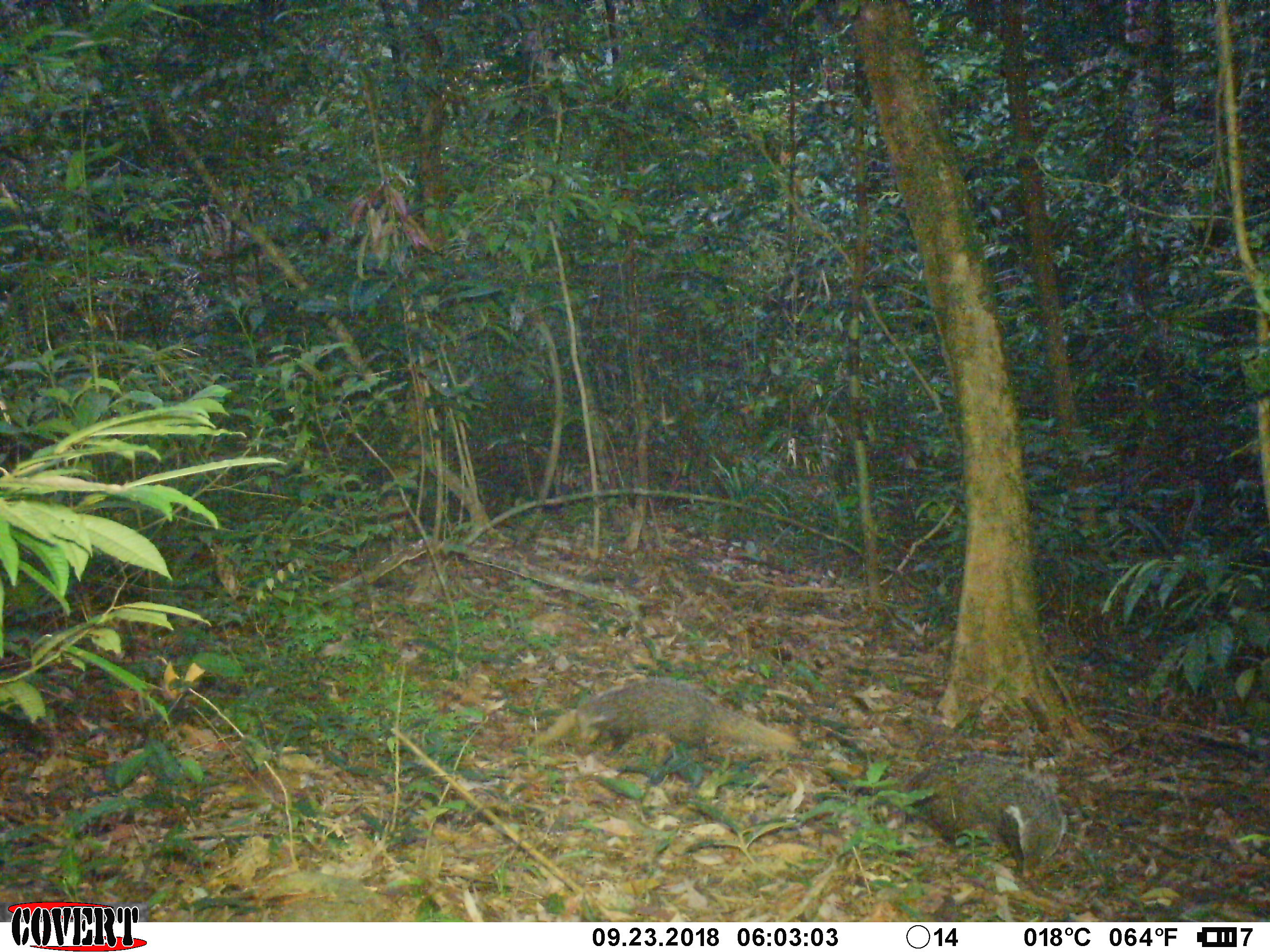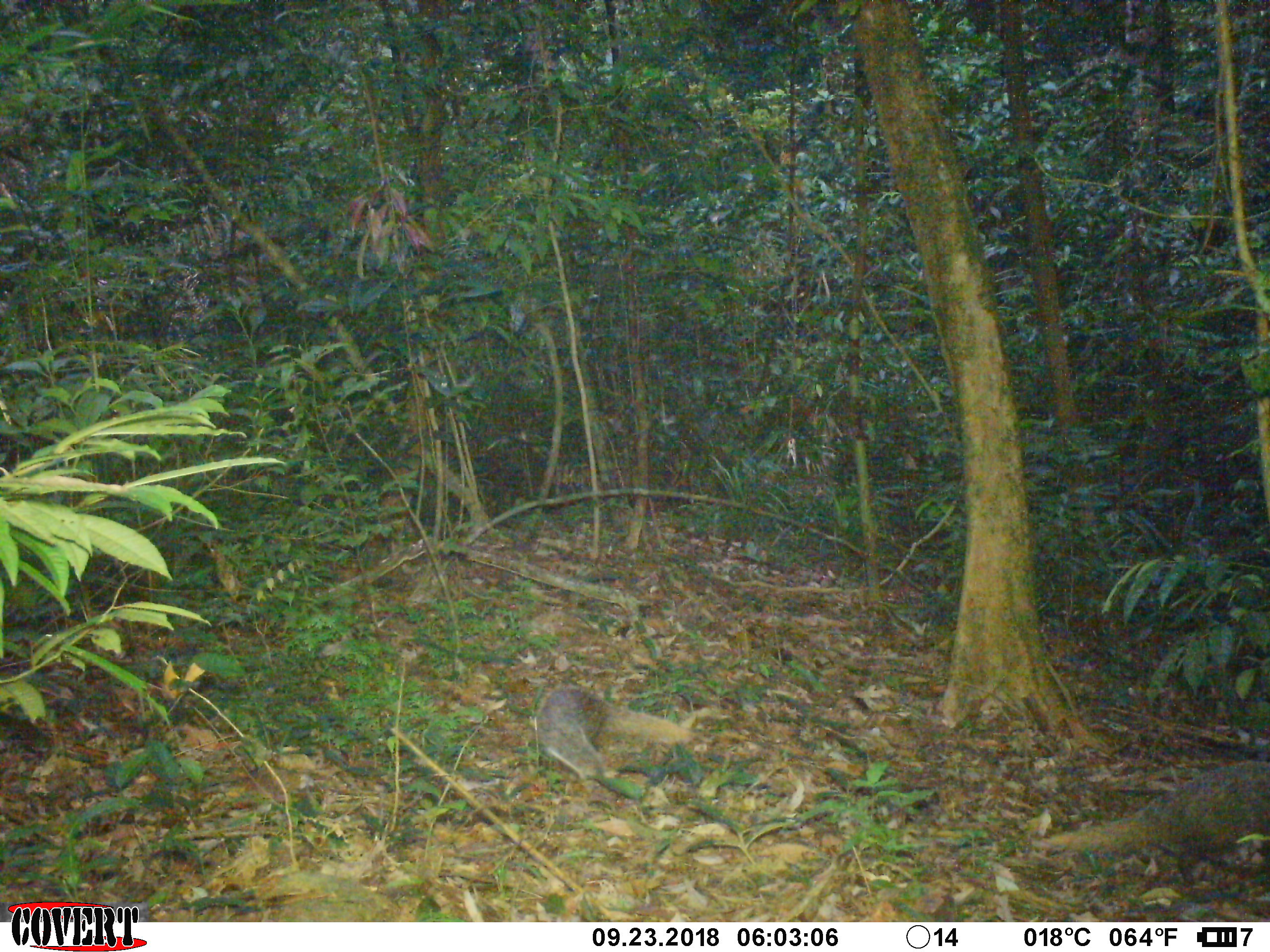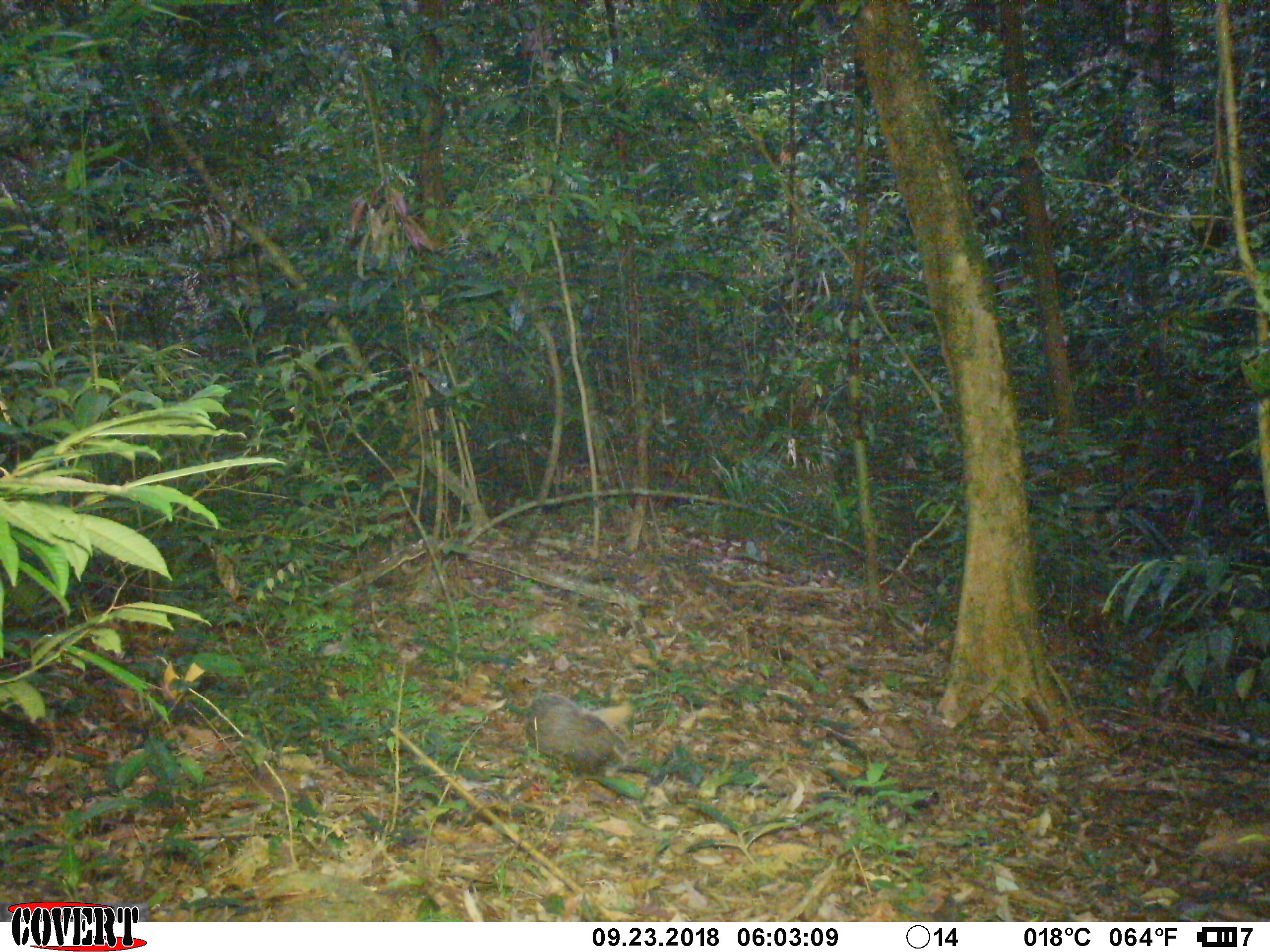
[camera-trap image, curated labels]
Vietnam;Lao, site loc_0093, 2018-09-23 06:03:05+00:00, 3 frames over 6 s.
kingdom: Animalia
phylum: Chordata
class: Mammalia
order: Carnivora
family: Herpestidae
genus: Urva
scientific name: Urva urva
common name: crab-eating mongoose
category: crab eating mongoose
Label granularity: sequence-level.